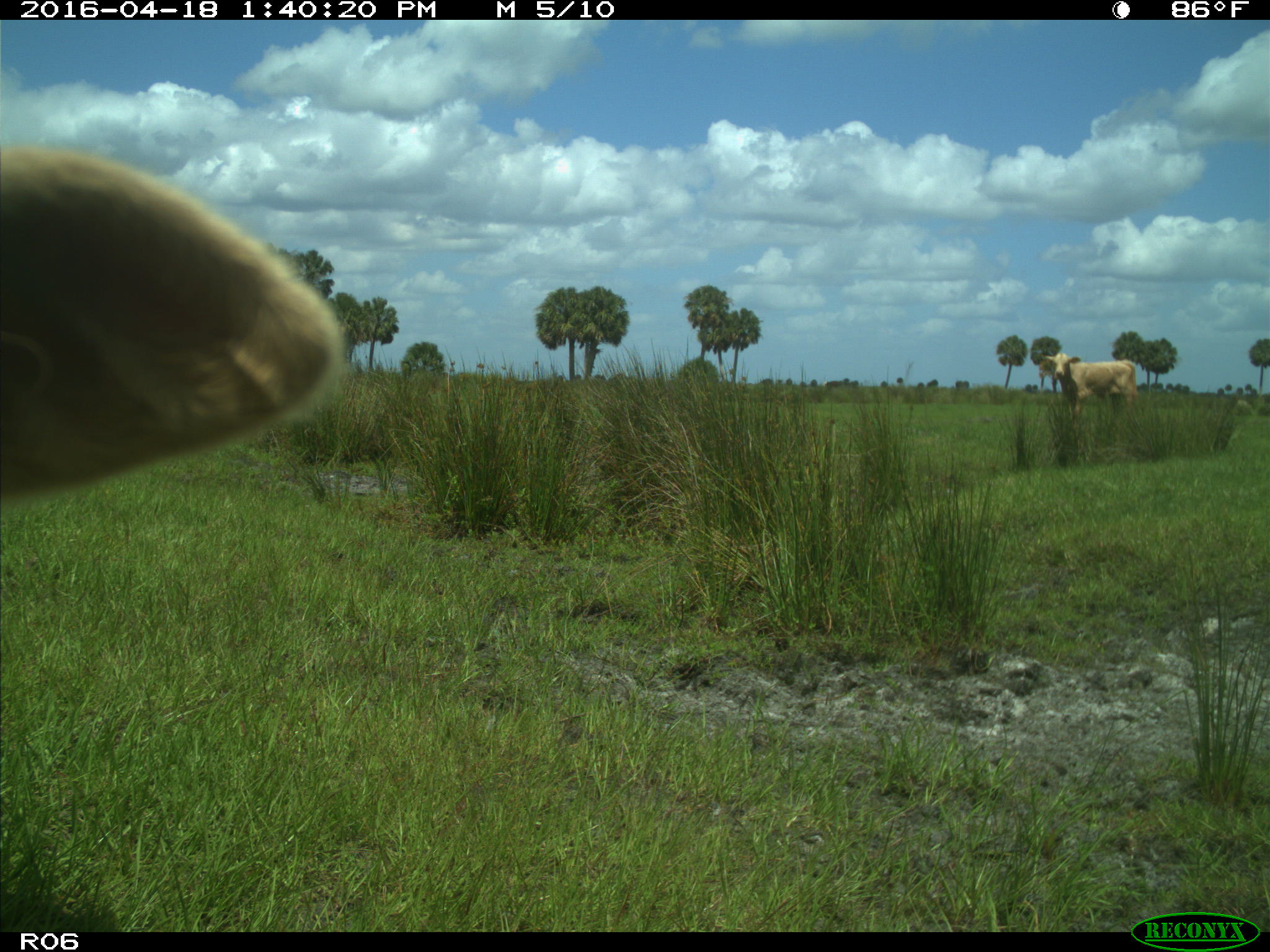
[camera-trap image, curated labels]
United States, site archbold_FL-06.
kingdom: Animalia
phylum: Chordata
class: Mammalia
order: Artiodactyla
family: Bovidae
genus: Bos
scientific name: Bos taurus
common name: domestic cow